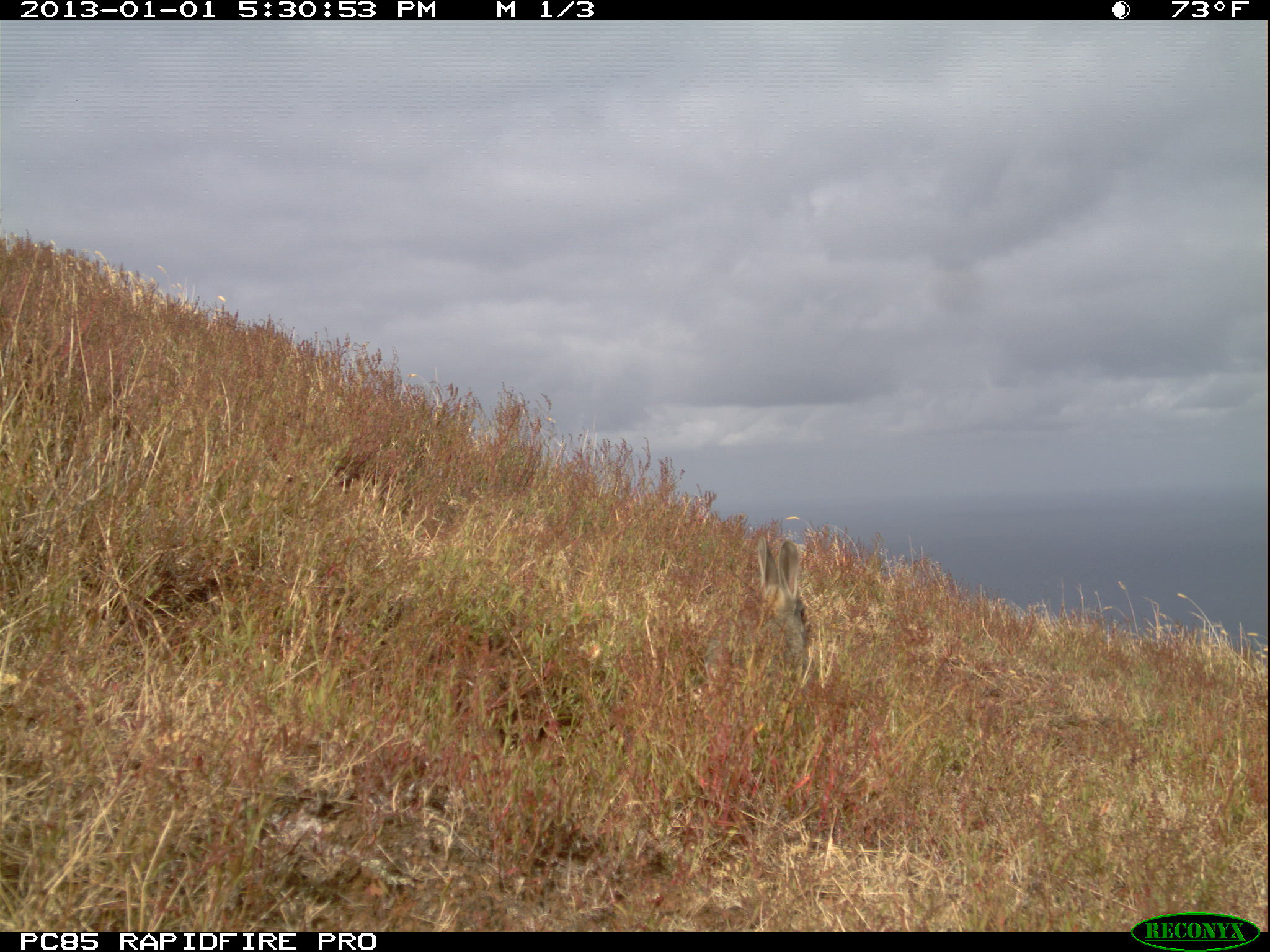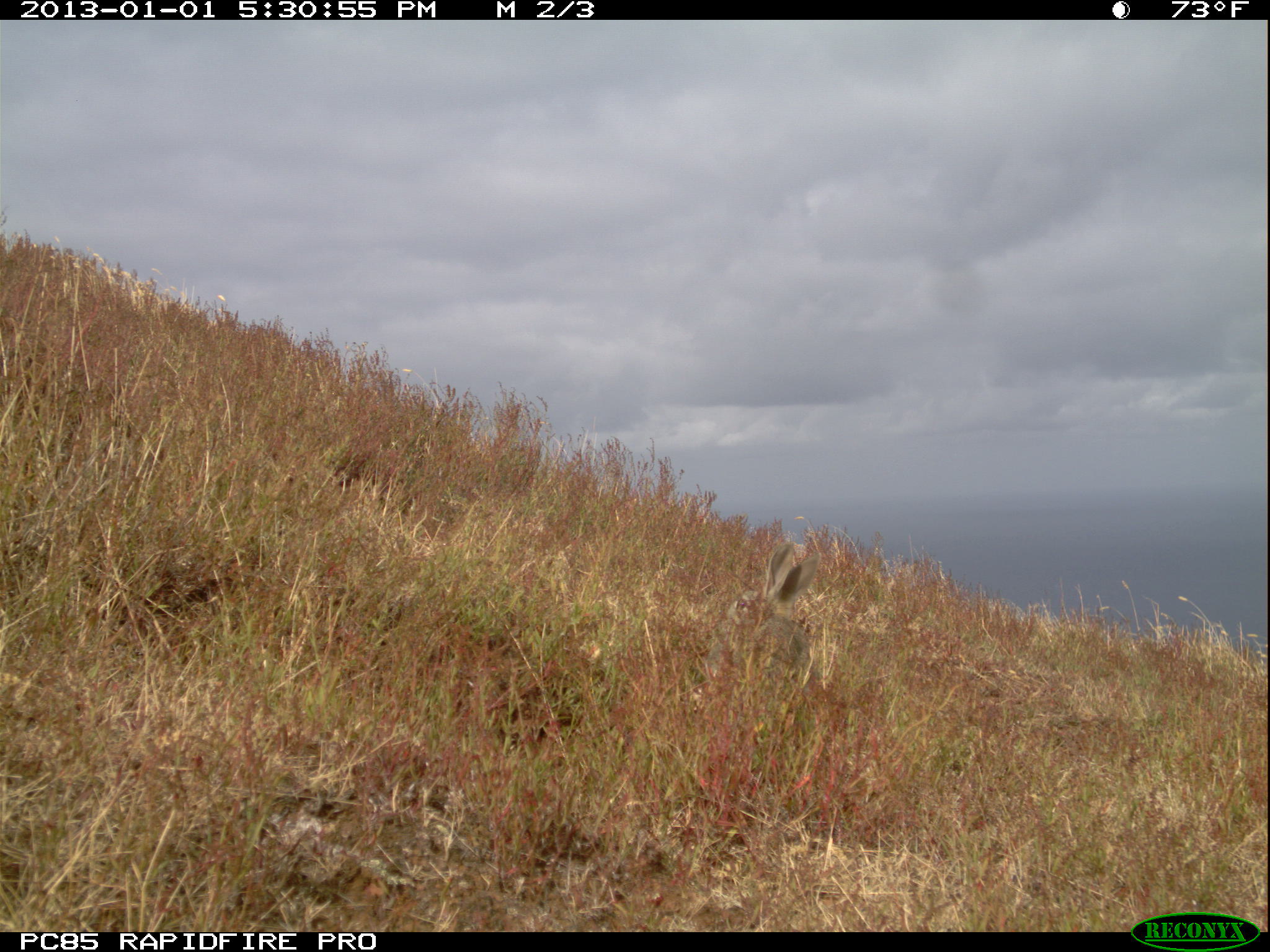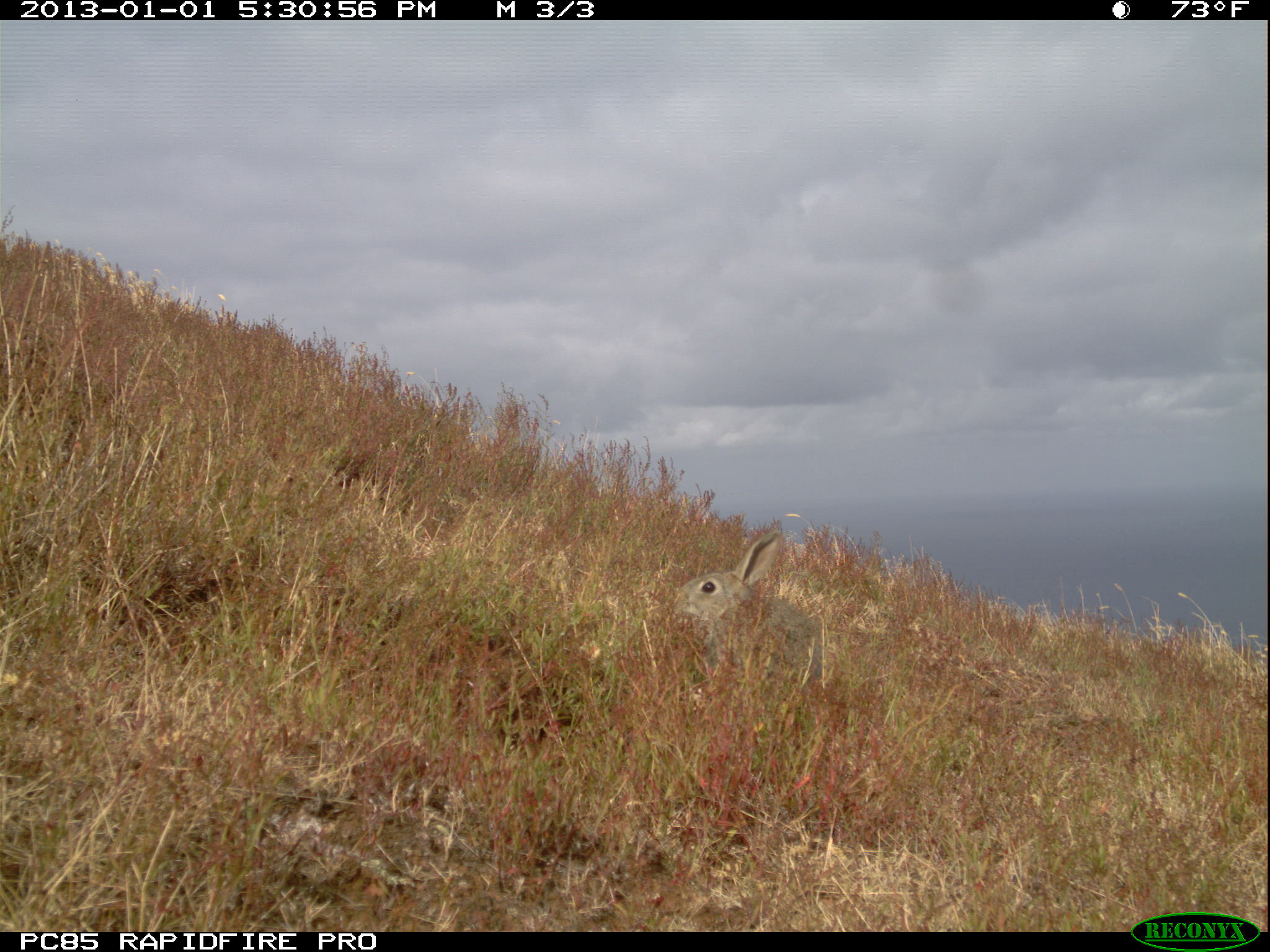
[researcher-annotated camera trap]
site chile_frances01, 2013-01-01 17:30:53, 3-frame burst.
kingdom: Animalia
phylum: Chordata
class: Mammalia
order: Lagomorpha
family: Leporidae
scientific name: Leporidae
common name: rabbits and hares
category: rabbit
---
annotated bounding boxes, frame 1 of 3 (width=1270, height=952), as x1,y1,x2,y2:
rabbit: 750,521,809,678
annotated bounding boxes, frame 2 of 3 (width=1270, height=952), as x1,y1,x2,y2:
rabbit: 710,536,816,708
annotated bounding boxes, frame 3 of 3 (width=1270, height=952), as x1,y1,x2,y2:
rabbit: 662,522,825,698